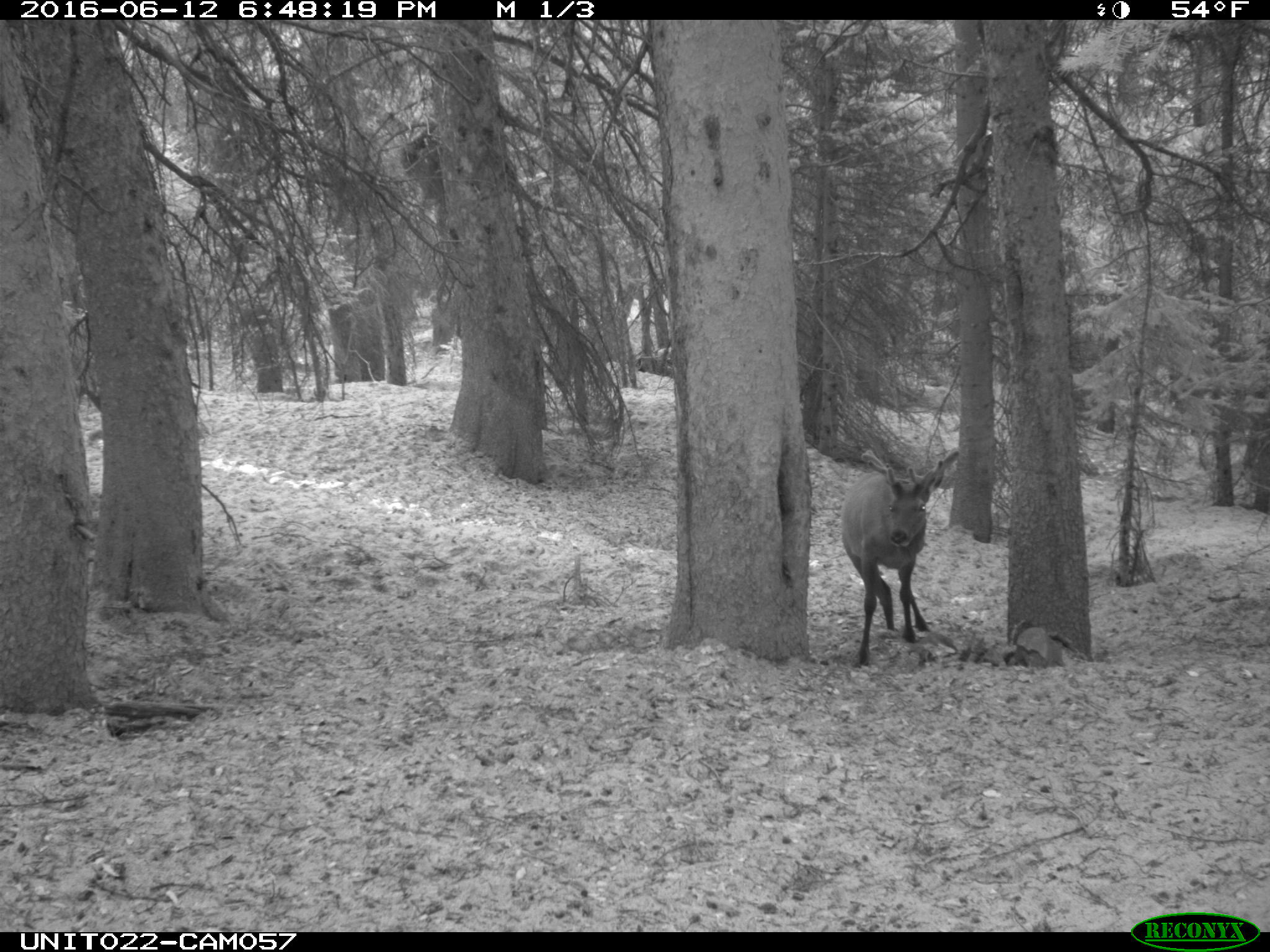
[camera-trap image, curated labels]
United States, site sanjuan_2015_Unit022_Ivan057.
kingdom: Animalia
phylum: Chordata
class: Mammalia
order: Artiodactyla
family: Cervidae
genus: Cervus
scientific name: Cervus elaphus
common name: red deer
Cervus elaphus (red deer).